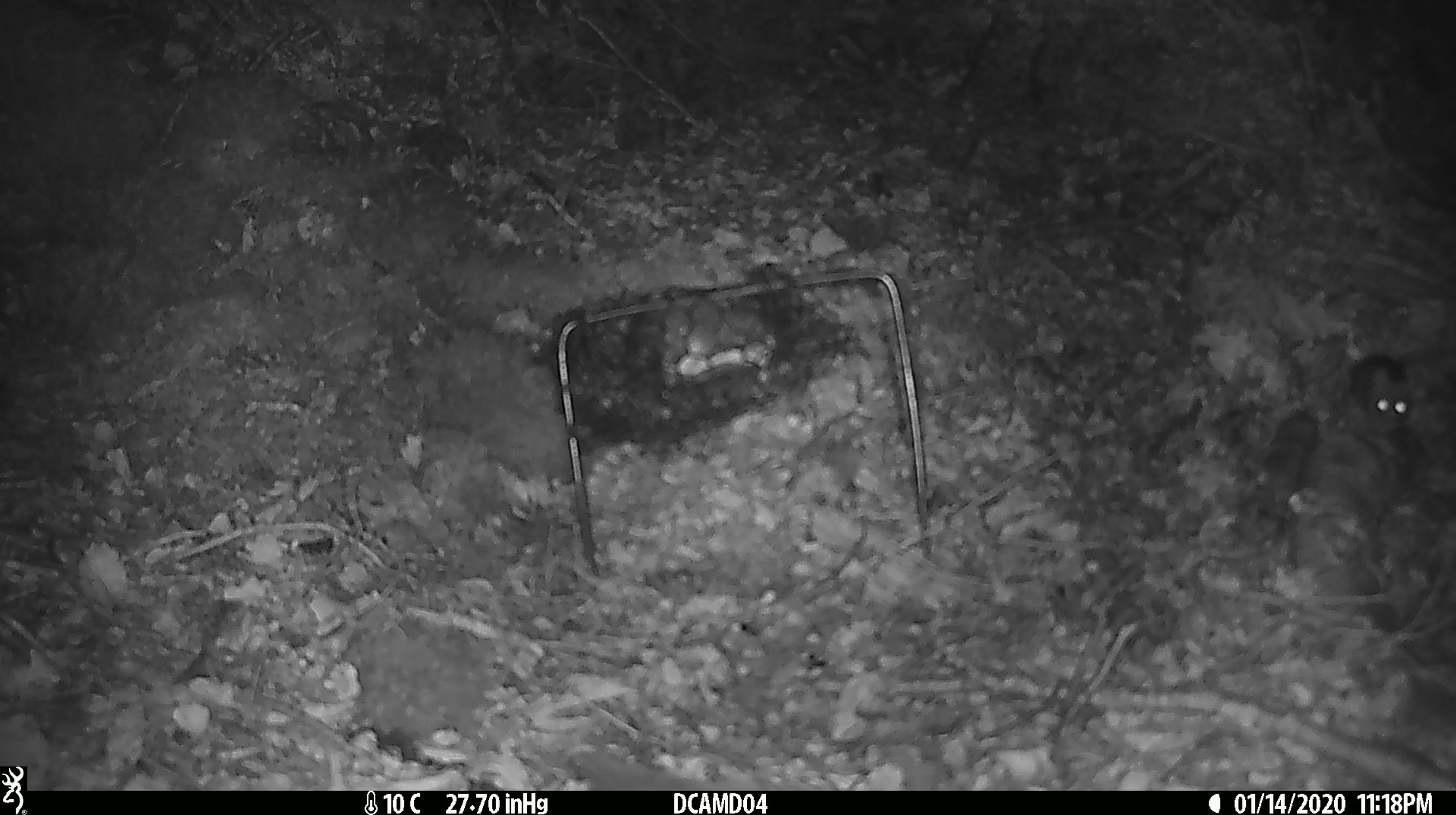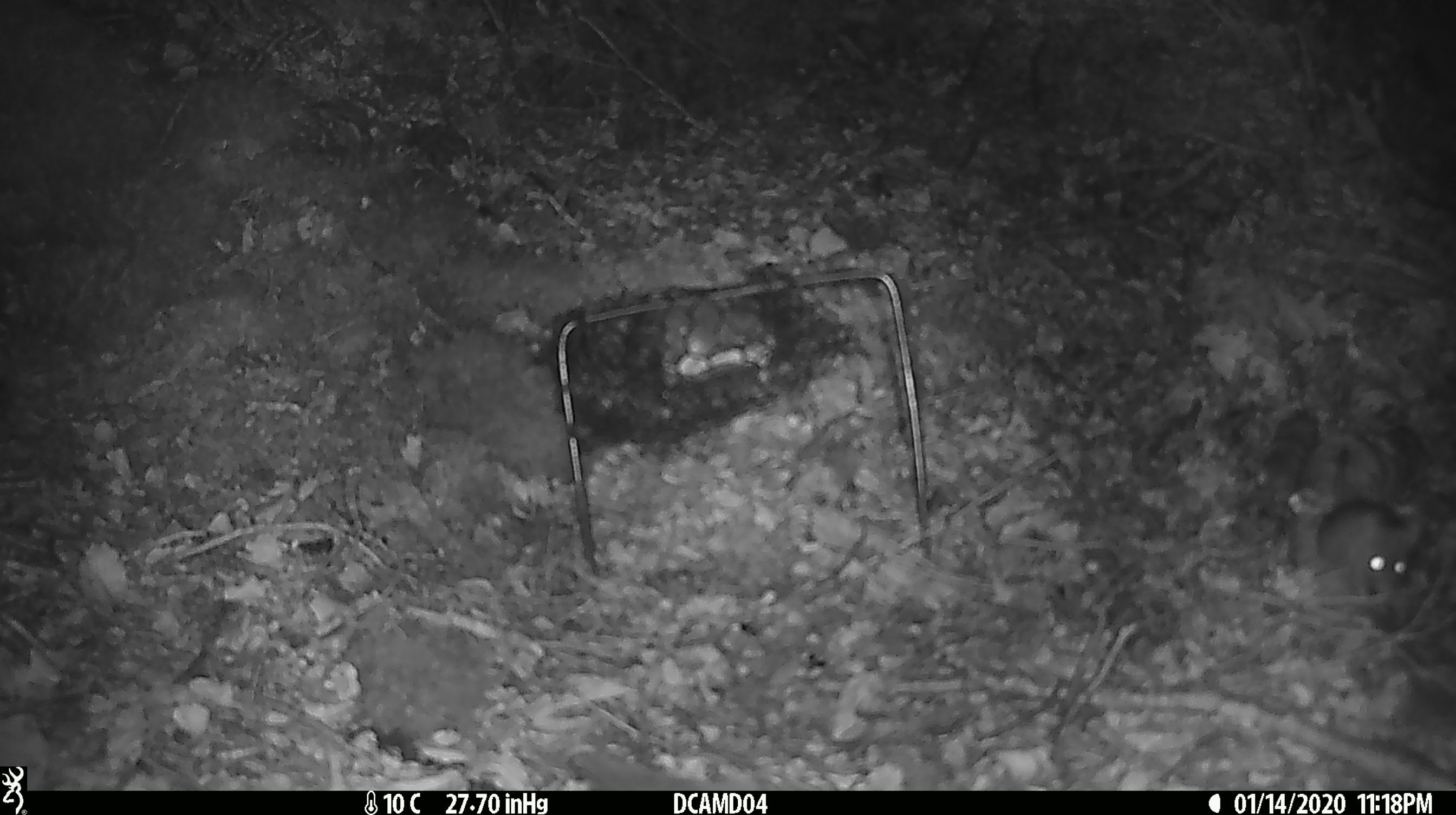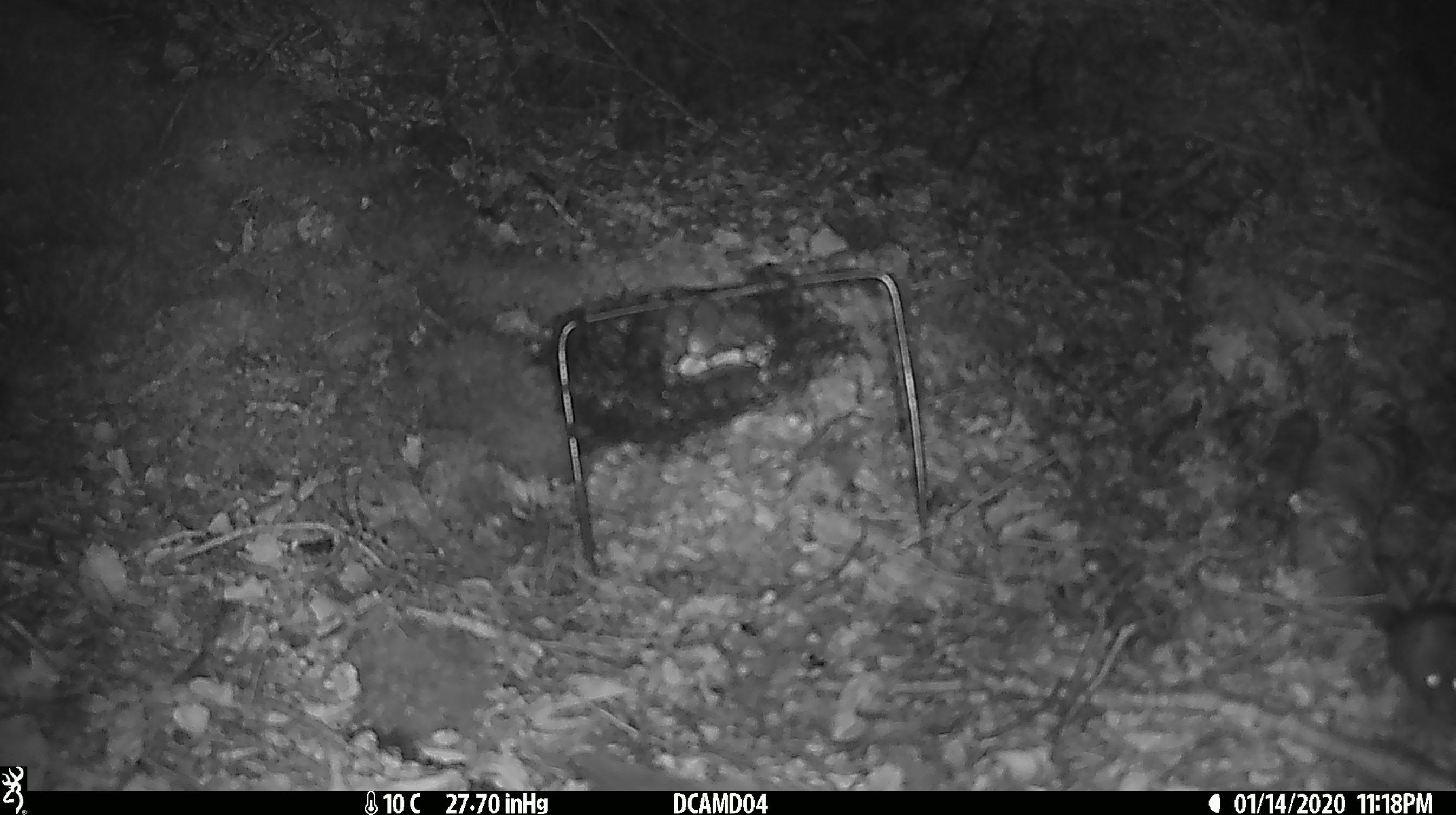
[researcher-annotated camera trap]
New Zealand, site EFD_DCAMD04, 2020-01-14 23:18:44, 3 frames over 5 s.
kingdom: Animalia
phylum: Chordata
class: Mammalia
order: Rodentia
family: Muridae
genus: Mus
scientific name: Mus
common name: mouse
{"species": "mouse (Mus)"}